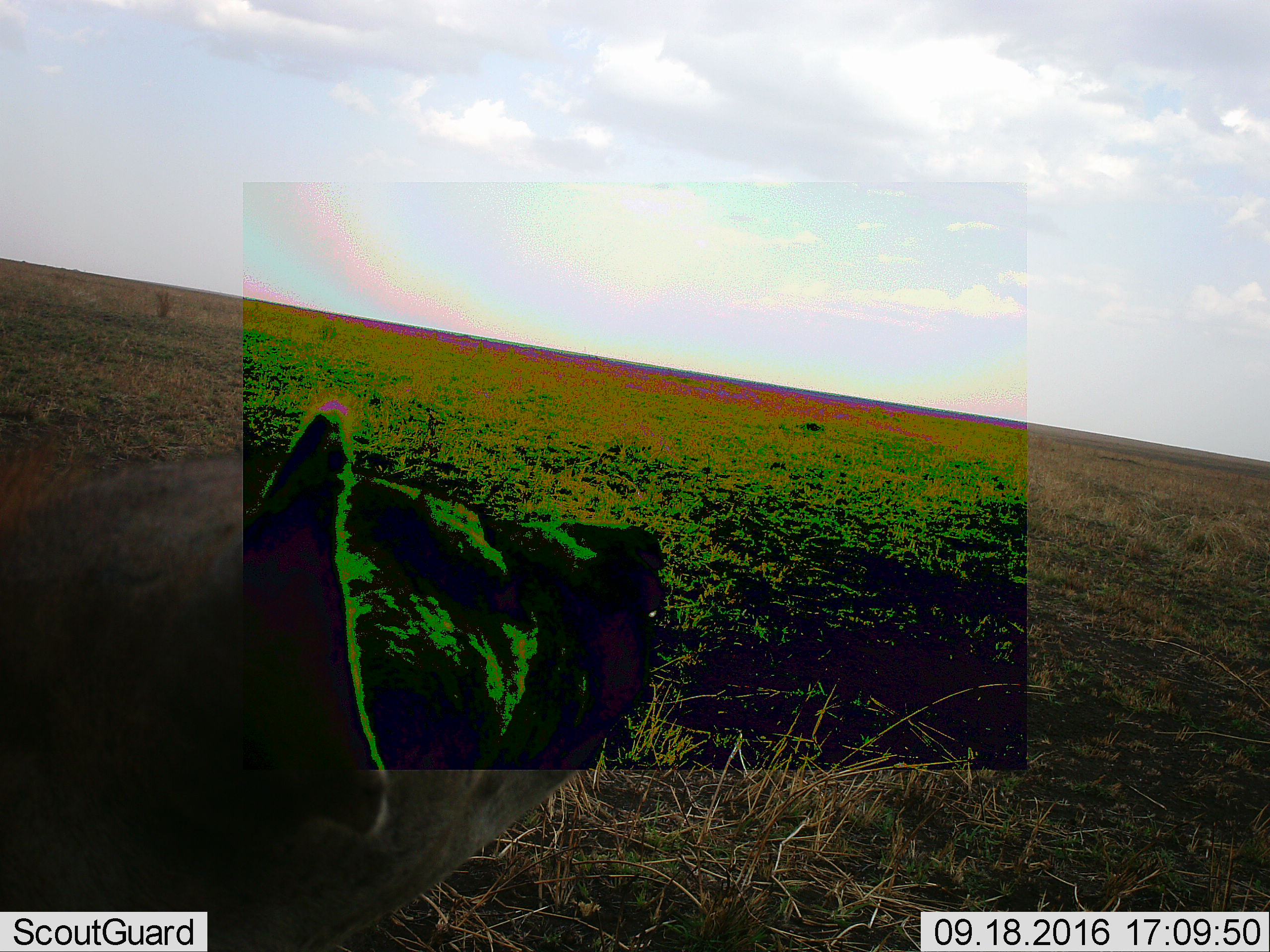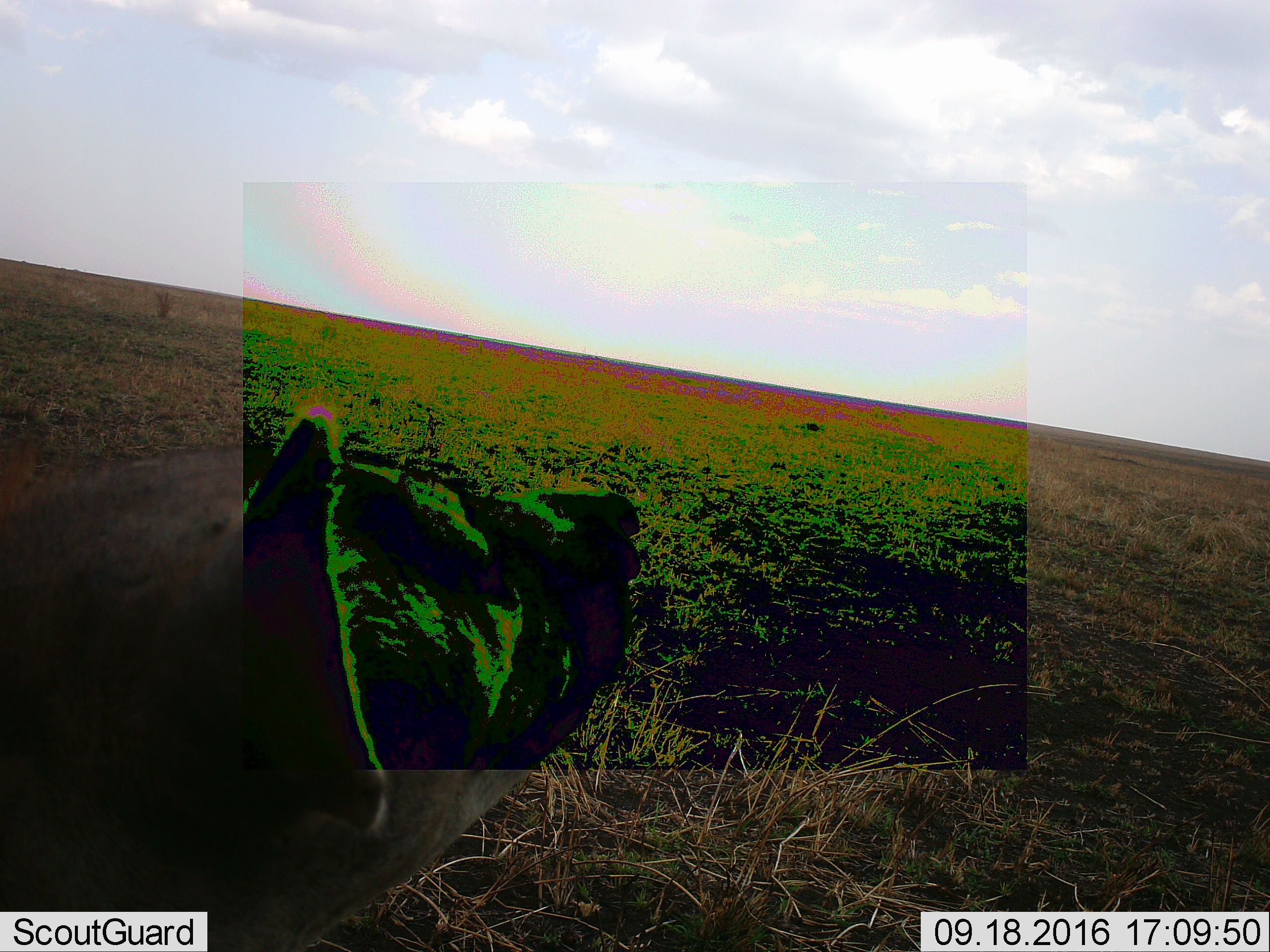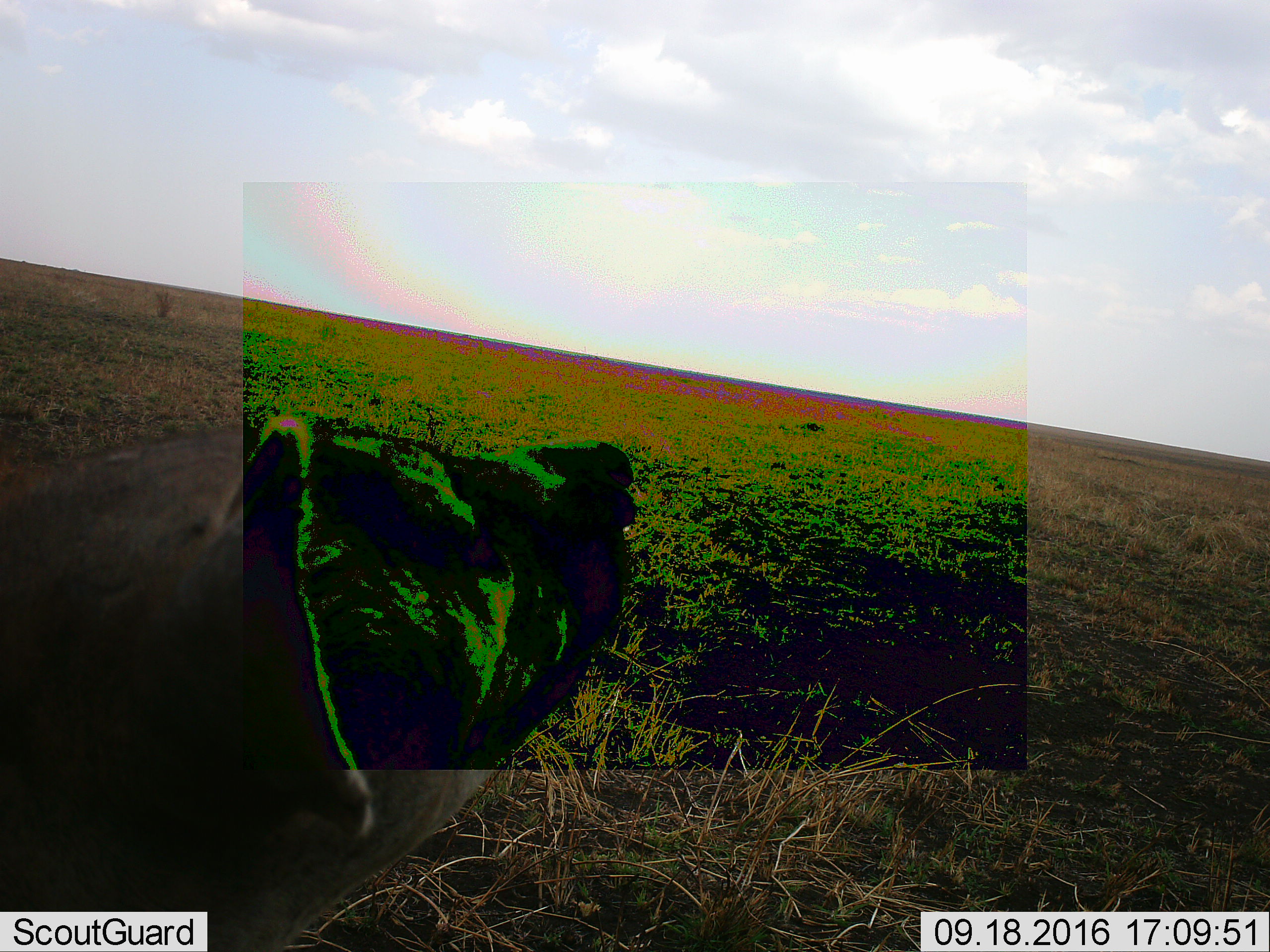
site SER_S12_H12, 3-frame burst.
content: unidentified animal